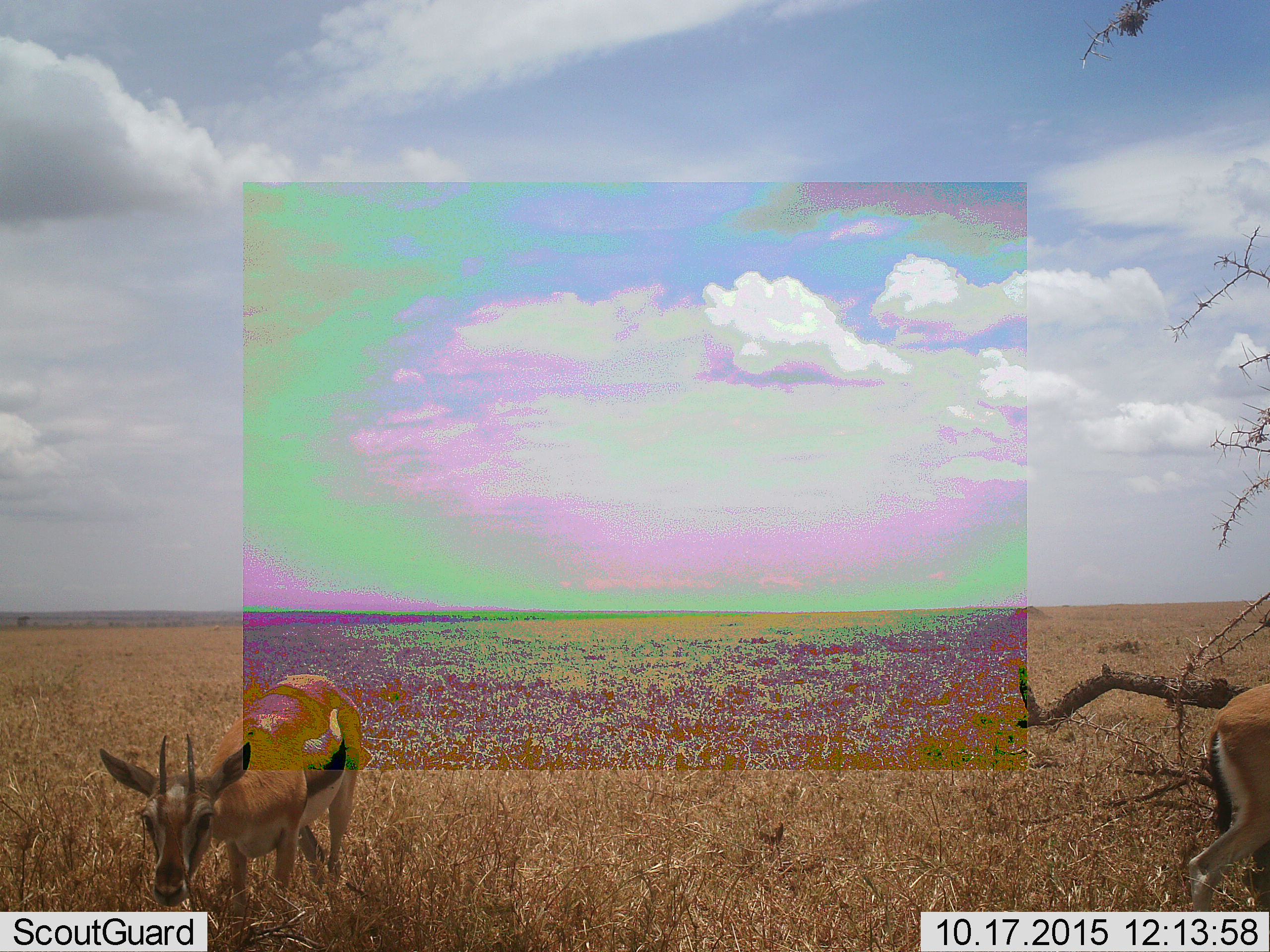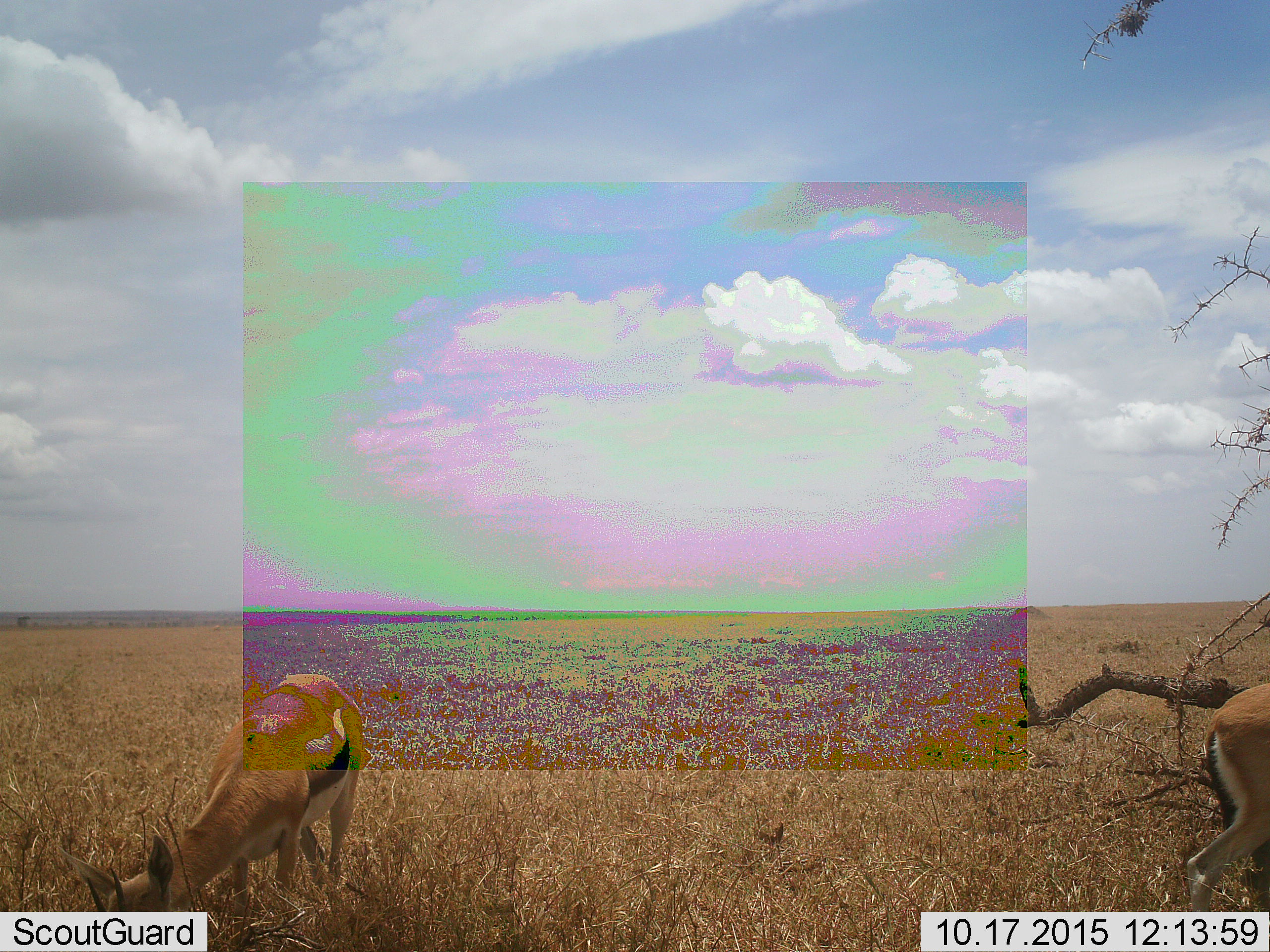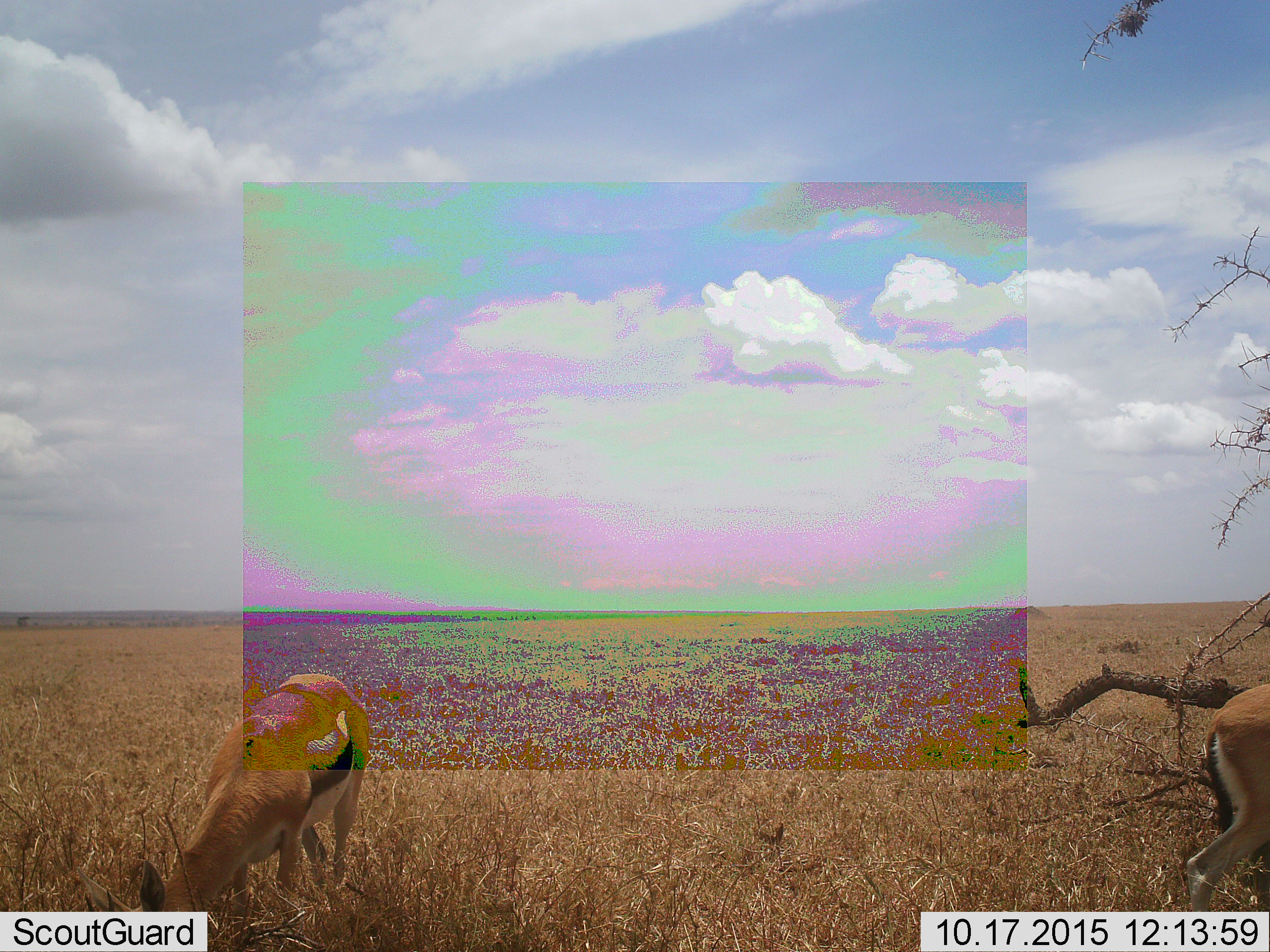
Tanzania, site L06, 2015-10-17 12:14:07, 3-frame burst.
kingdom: Animalia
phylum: Chordata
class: Mammalia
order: Artiodactyla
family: Bovidae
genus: Eudorcas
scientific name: Eudorcas thomsonii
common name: thomson's gazelle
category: gazellethomsons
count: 2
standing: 80%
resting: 0%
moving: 20%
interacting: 0%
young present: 0%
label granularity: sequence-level